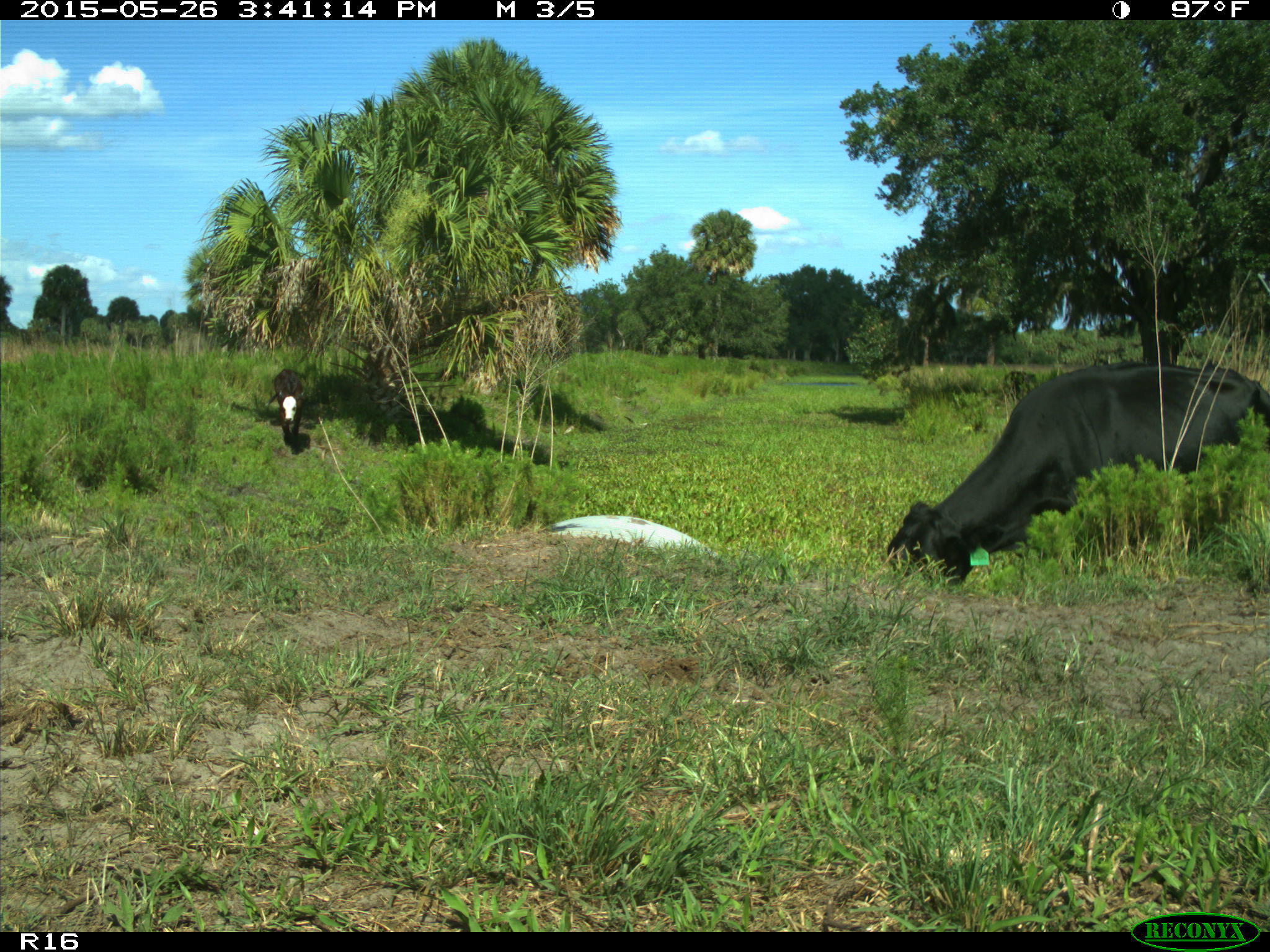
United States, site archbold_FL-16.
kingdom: Animalia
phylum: Chordata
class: Mammalia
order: Artiodactyla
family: Bovidae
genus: Bos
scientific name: Bos taurus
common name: domestic cow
Bos taurus (domestic cow).